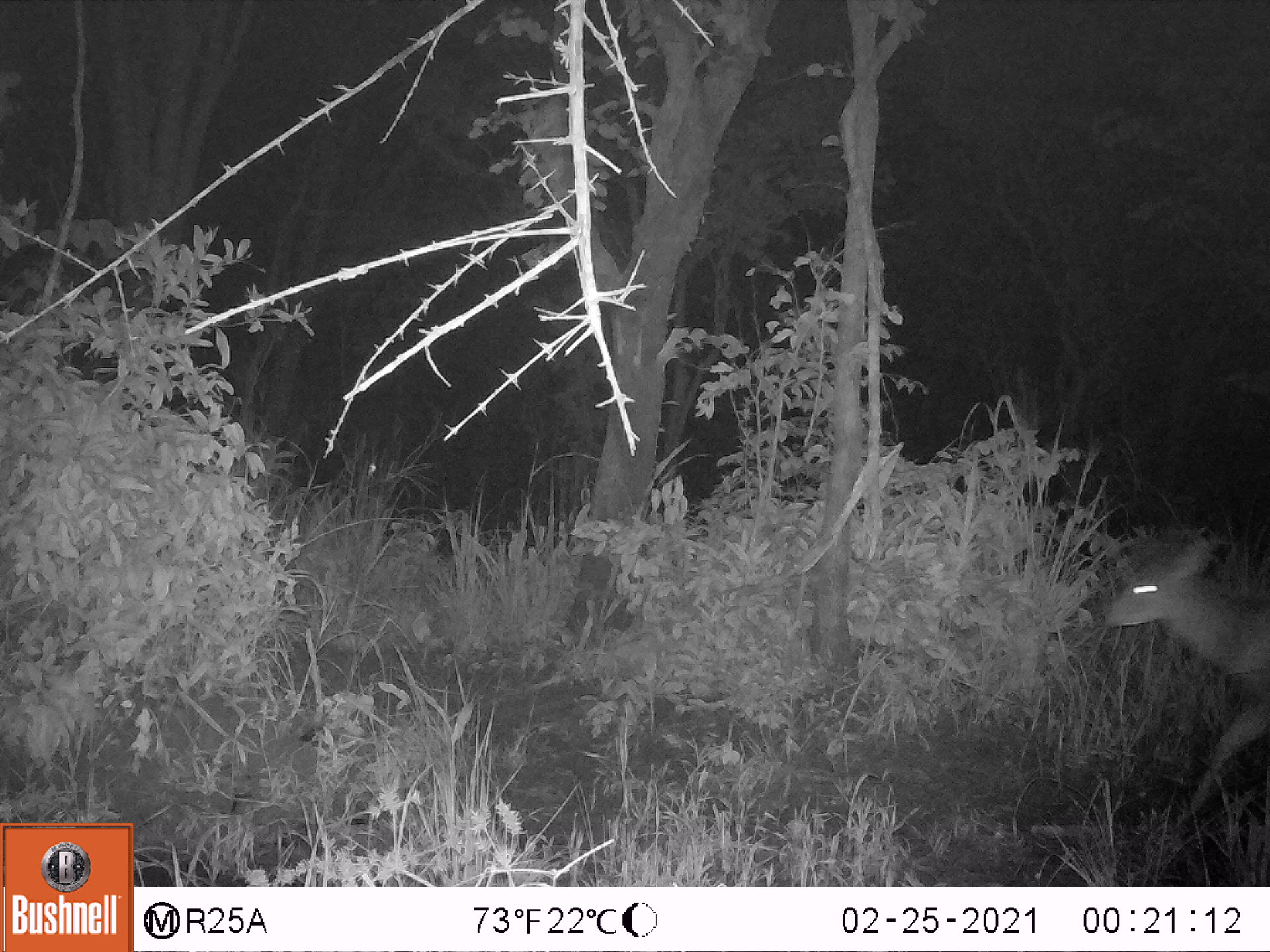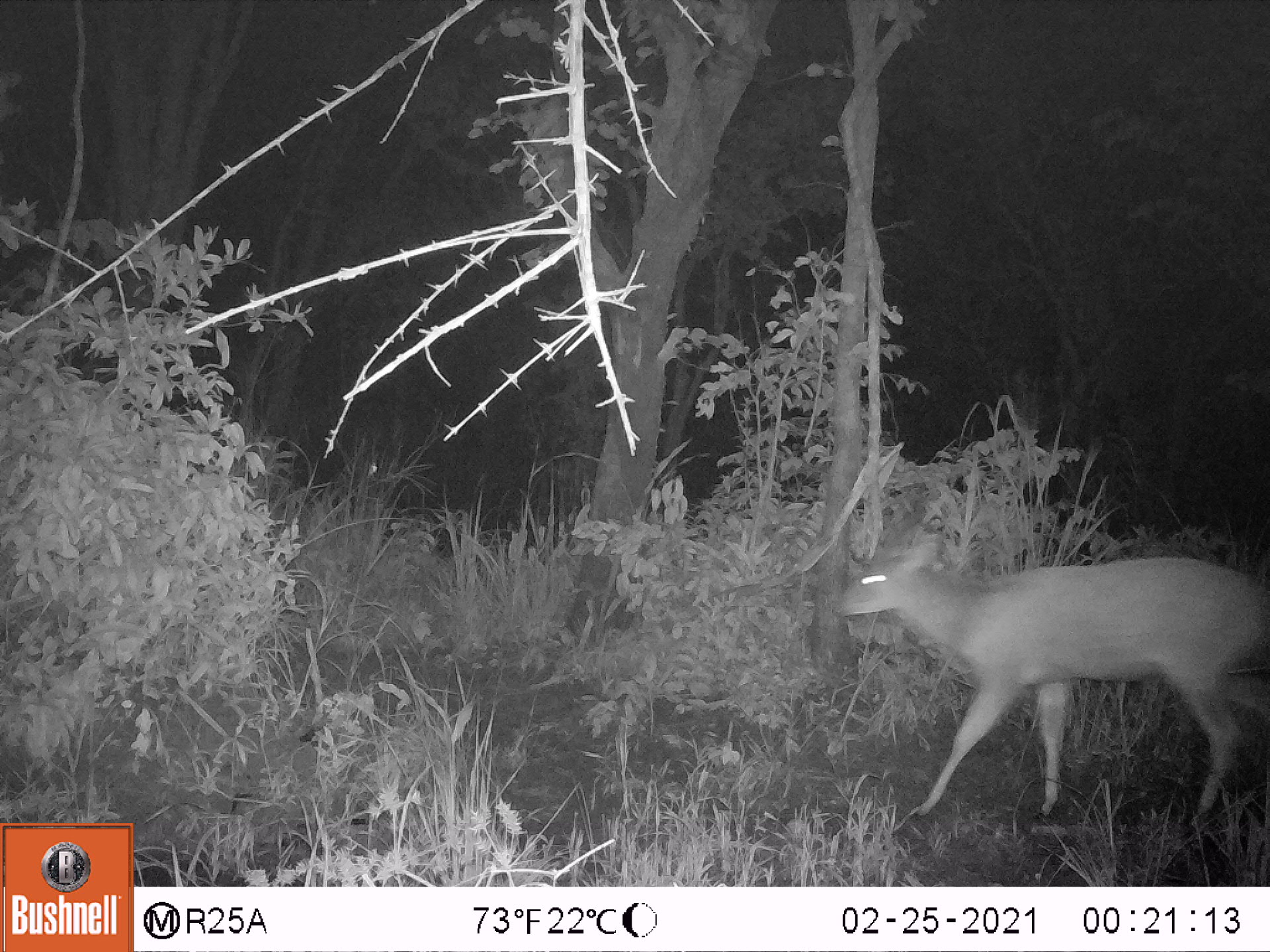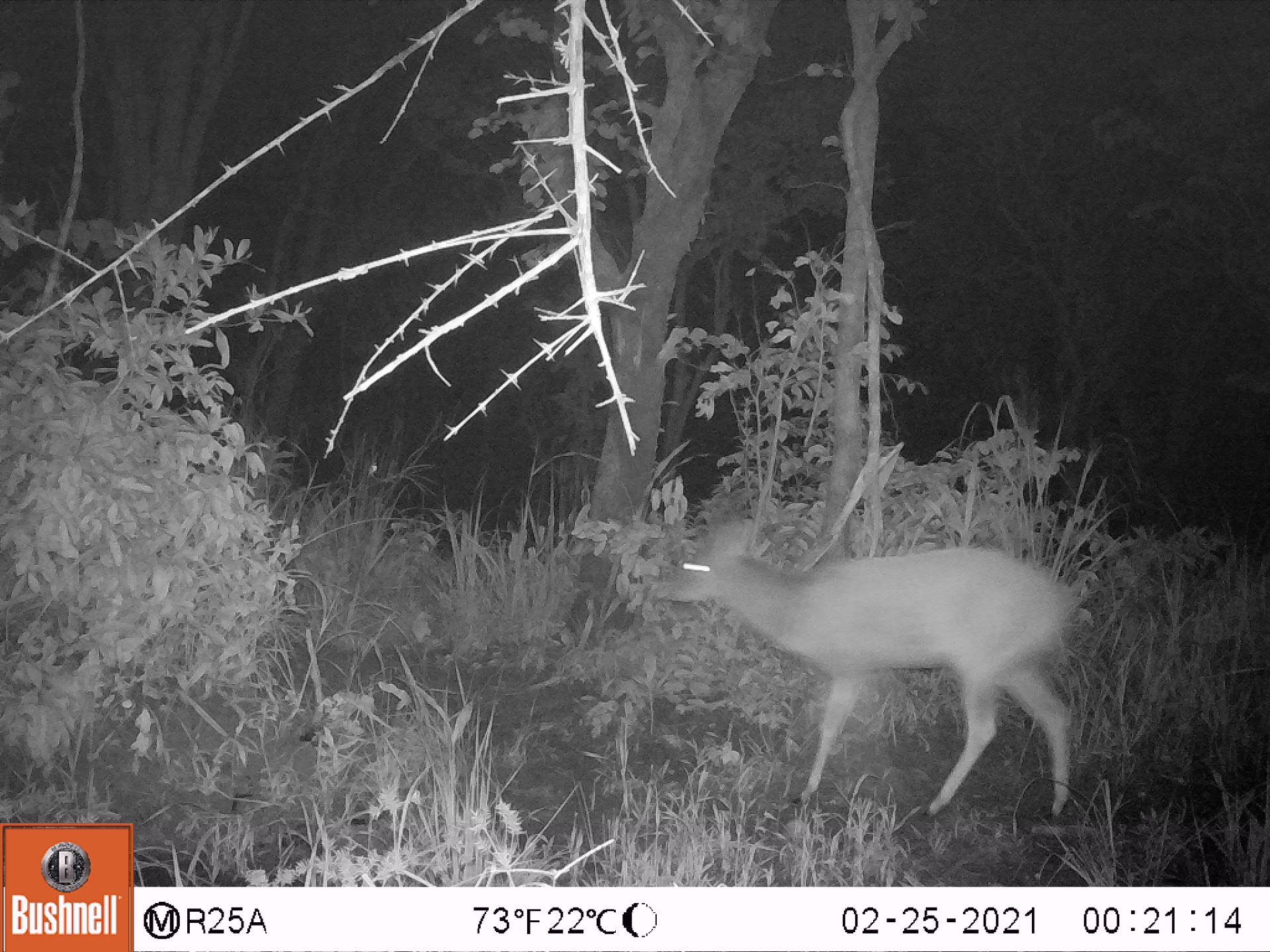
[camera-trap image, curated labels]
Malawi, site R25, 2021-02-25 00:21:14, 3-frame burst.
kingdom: Animalia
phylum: Chordata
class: Mammalia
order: Artiodactyla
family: Bovidae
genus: Tragelaphus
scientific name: Tragelaphus sylvaticus sylvaticus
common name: cape bushbuck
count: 1